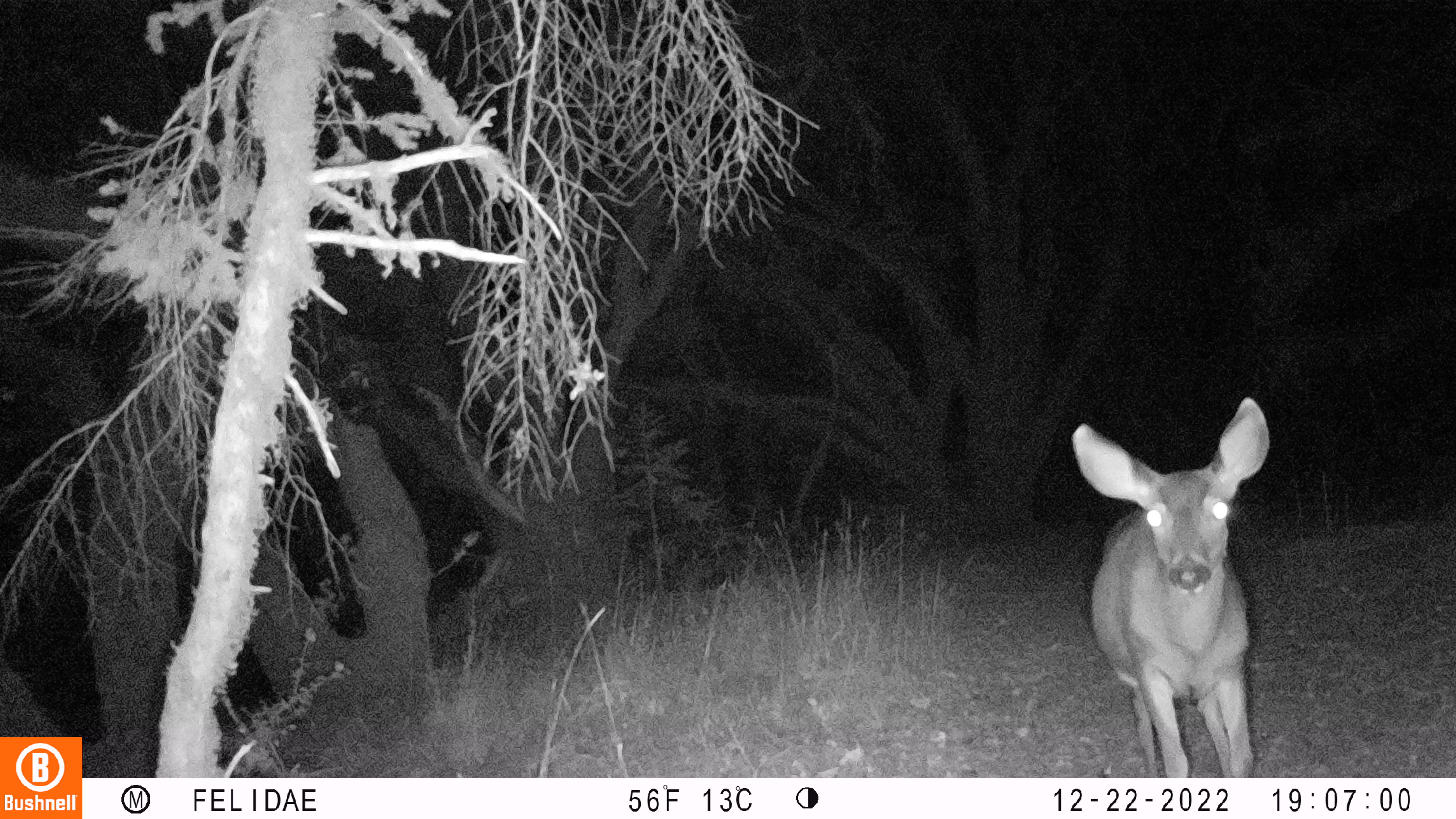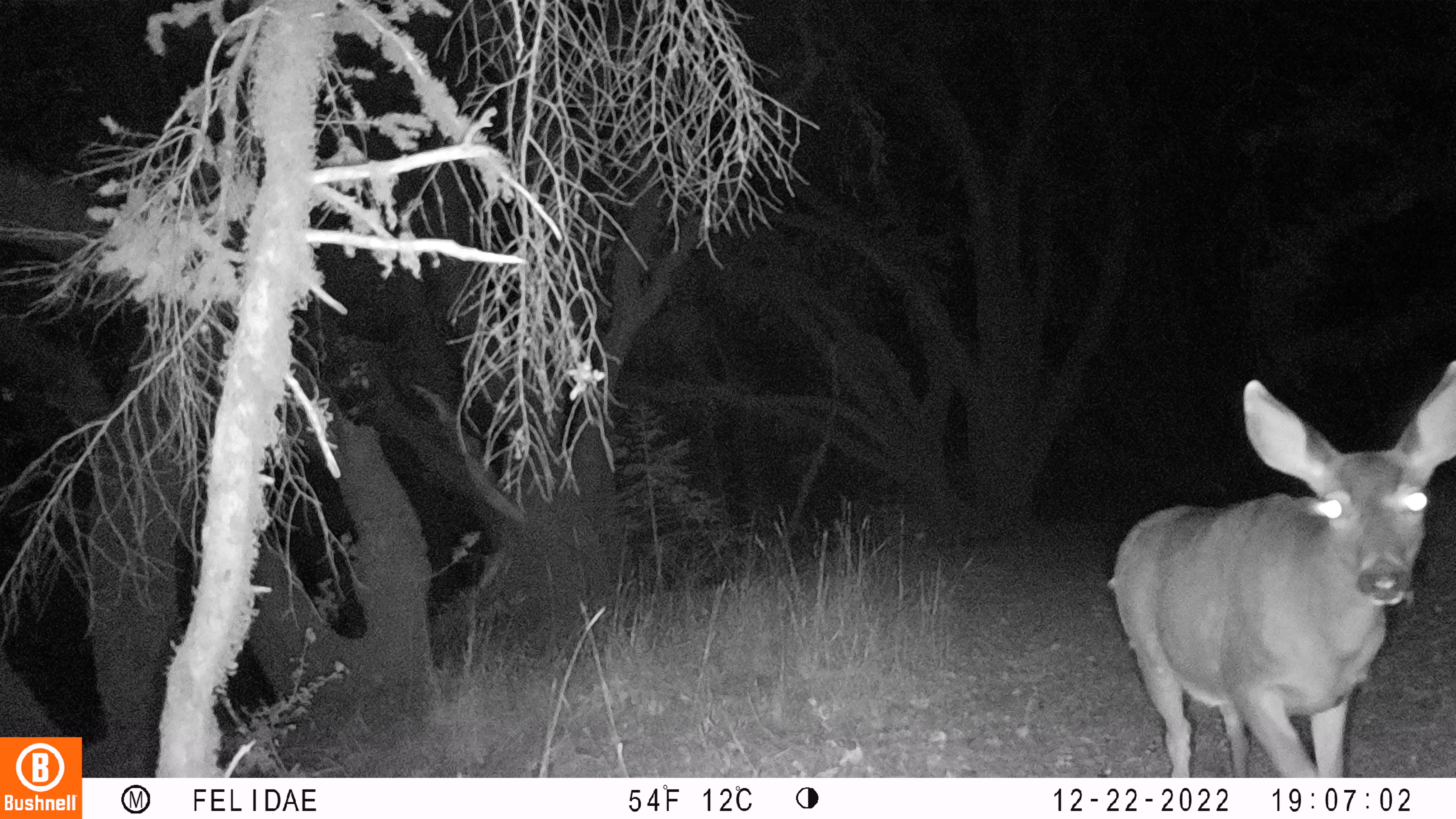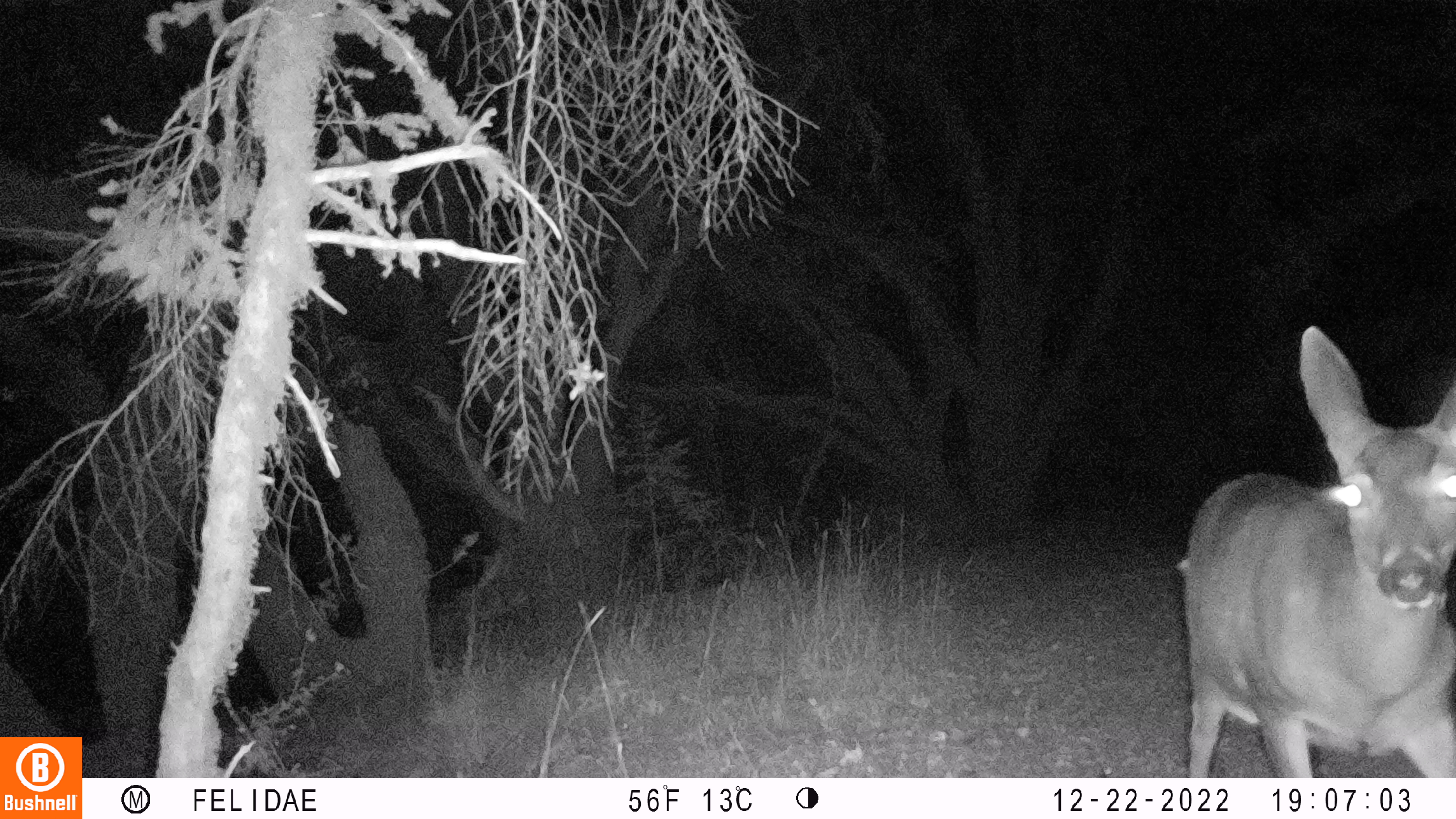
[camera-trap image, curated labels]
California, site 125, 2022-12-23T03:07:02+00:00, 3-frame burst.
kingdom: Animalia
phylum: Chordata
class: Mammalia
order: Artiodactyla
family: Cervidae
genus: Odocoileus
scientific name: Odocoileus hemionus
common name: mule deer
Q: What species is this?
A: Mule deer (Odocoileus hemionus).